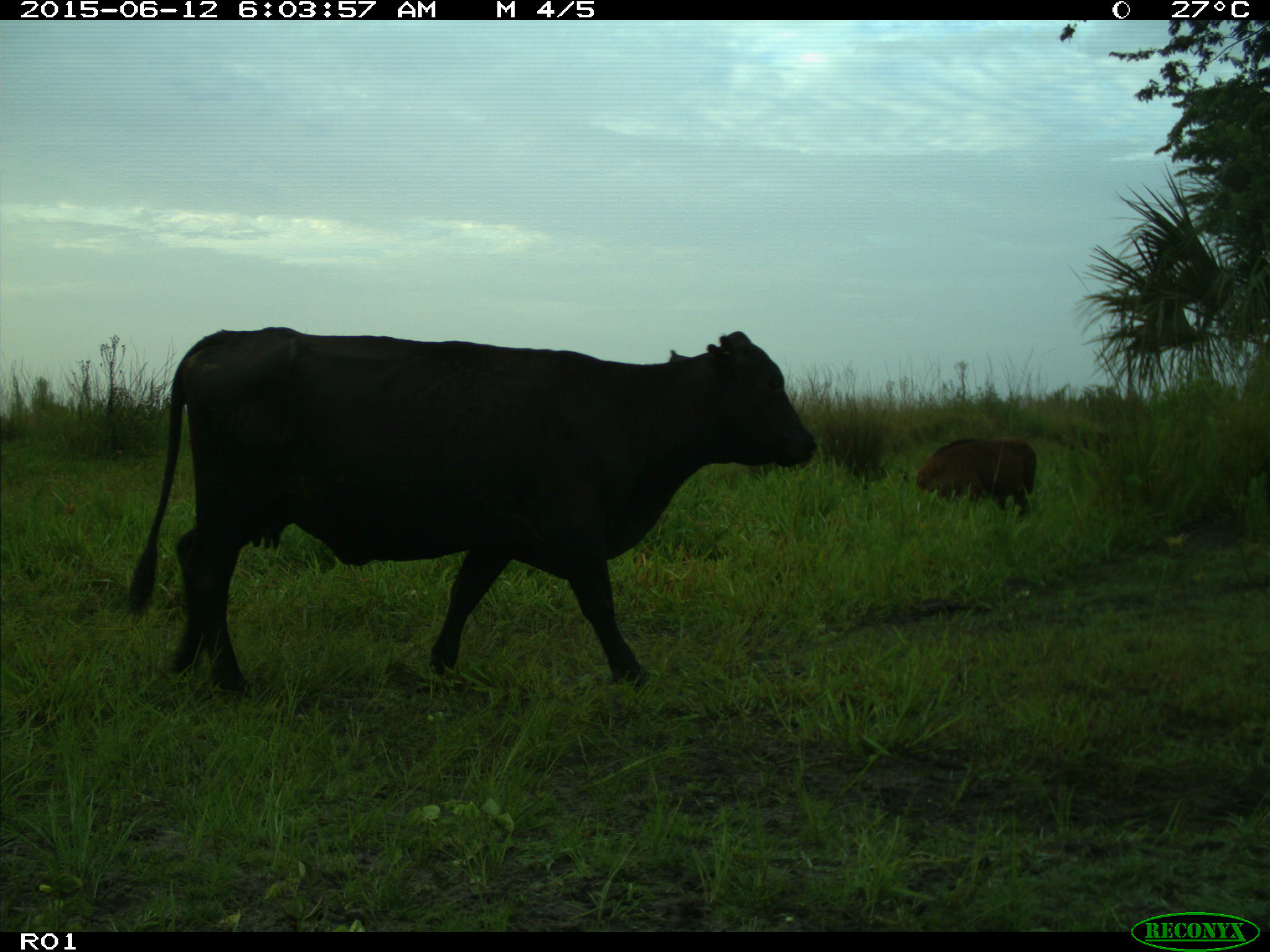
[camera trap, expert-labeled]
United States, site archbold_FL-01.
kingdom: Animalia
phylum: Chordata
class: Mammalia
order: Artiodactyla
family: Bovidae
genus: Bos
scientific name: Bos taurus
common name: domestic cow